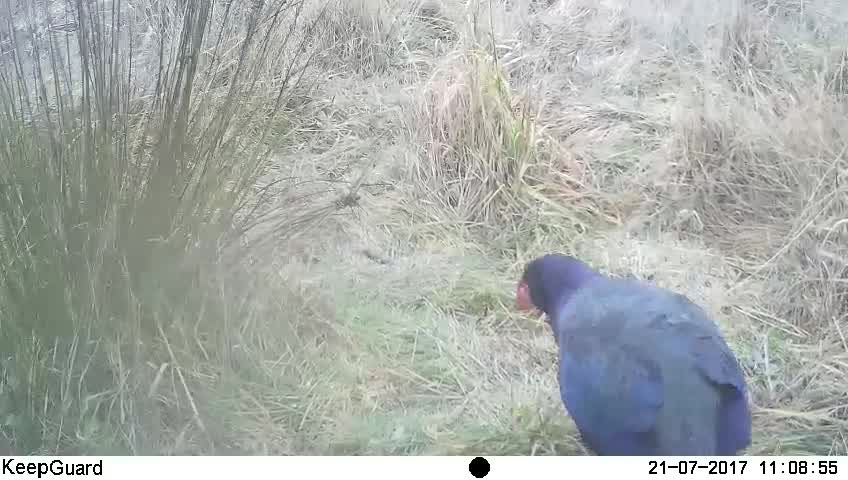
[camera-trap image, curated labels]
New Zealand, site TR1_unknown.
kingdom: Animalia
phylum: Chordata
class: Aves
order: Gruiformes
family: Rallidae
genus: Porphyrio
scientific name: Porphyrio mantelli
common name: takahe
Takahe (Porphyrio mantelli).